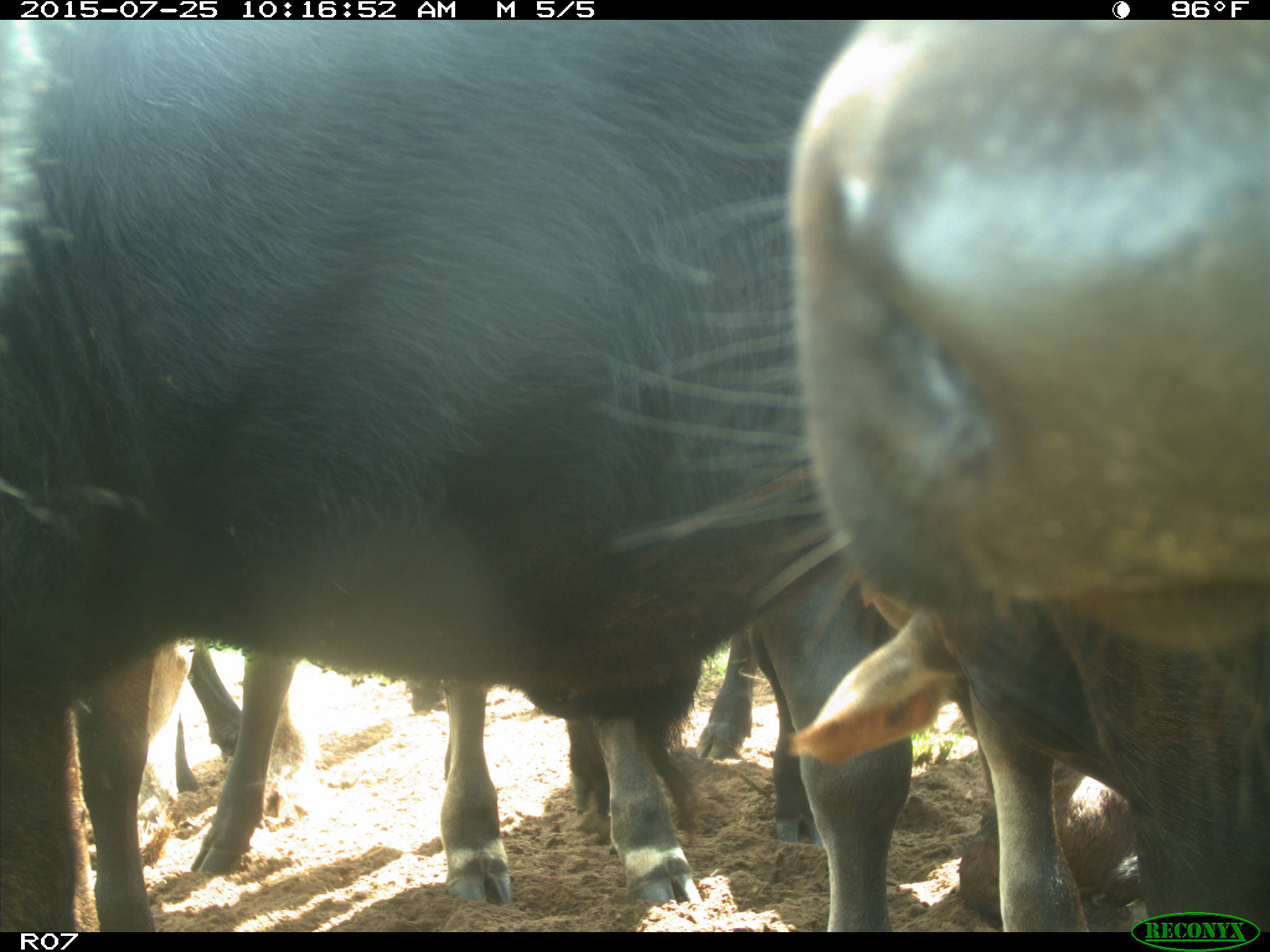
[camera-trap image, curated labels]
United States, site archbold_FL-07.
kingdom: Animalia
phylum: Chordata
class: Mammalia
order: Artiodactyla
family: Bovidae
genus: Bos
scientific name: Bos taurus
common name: domestic cow